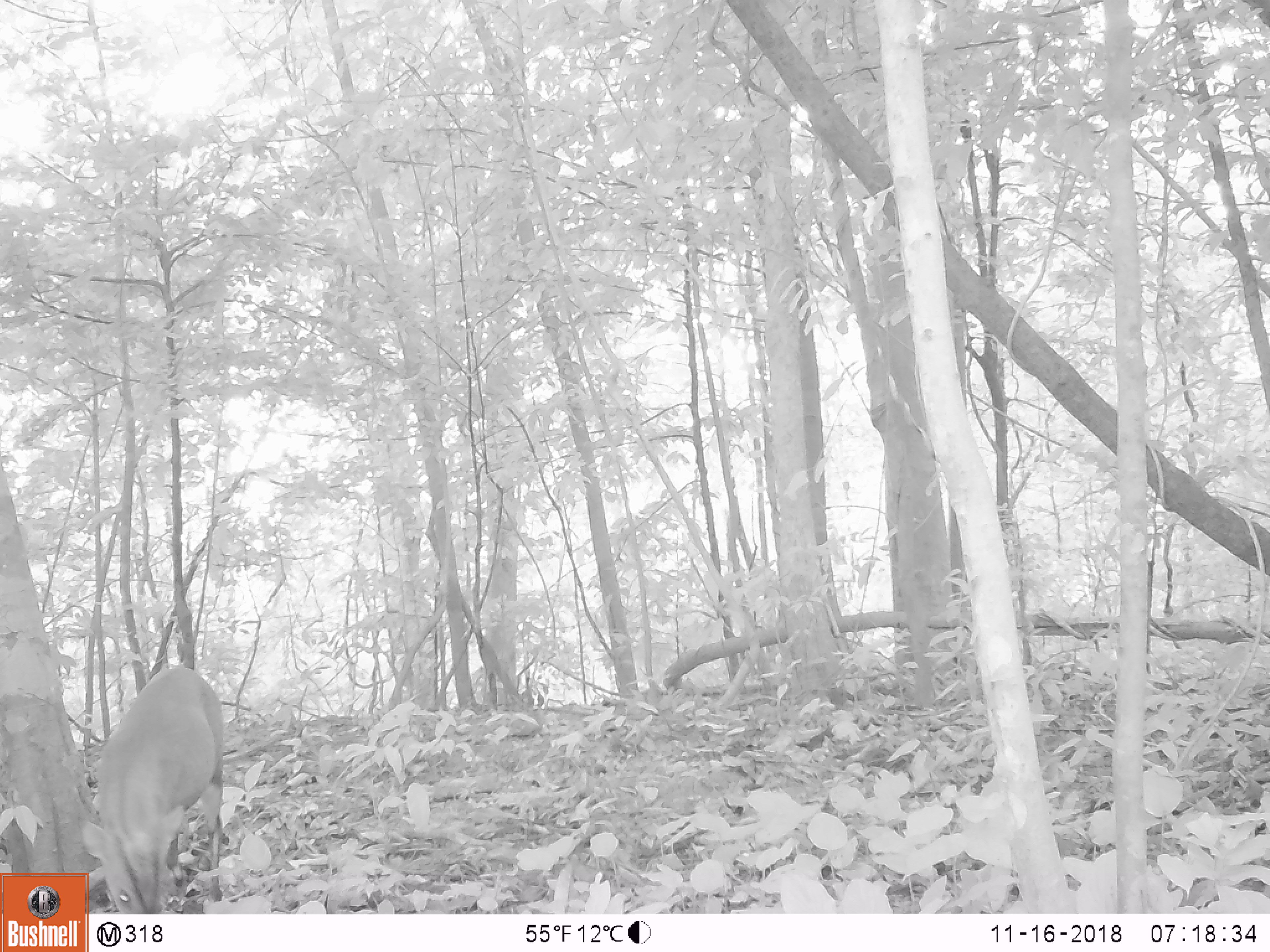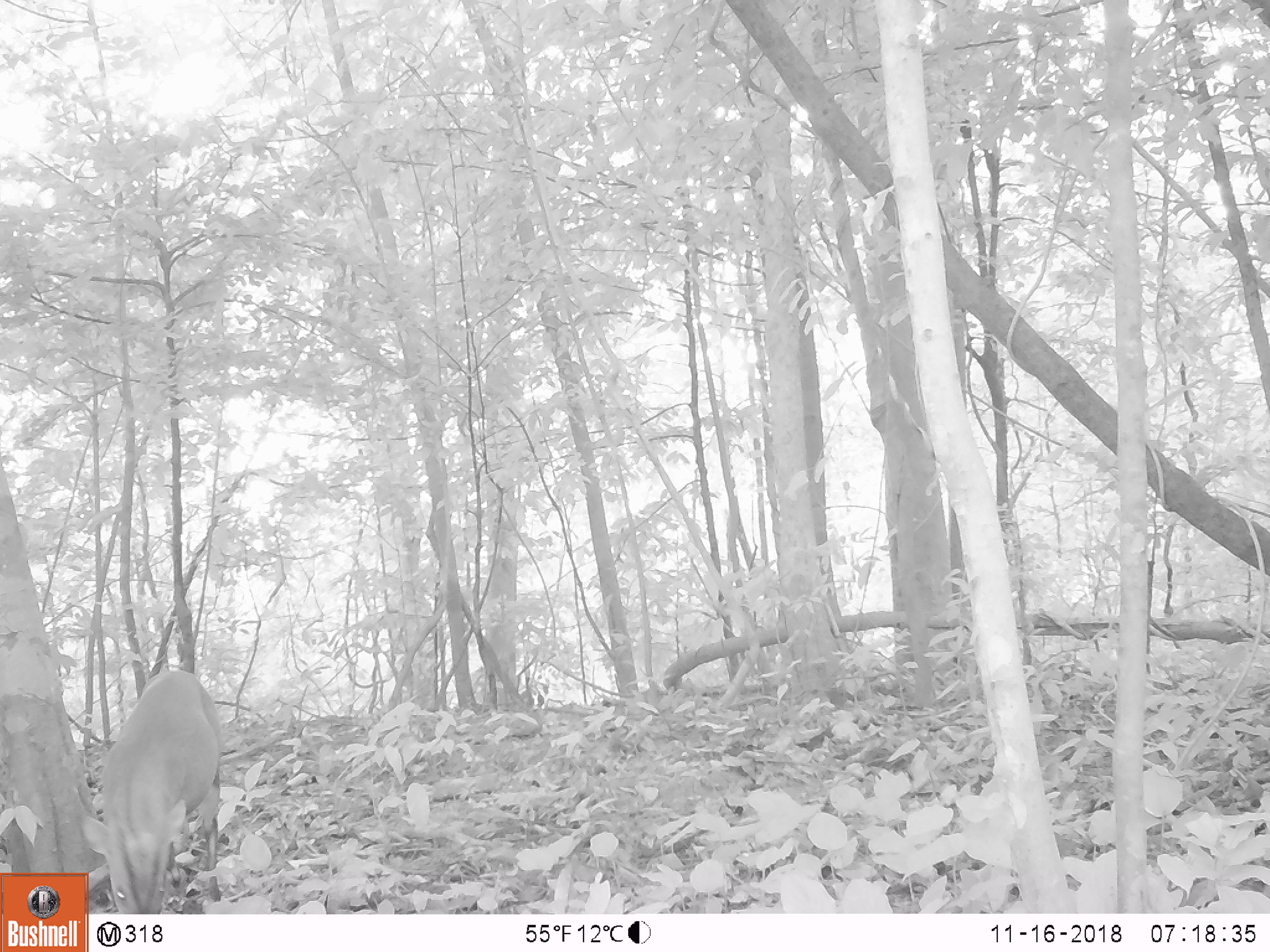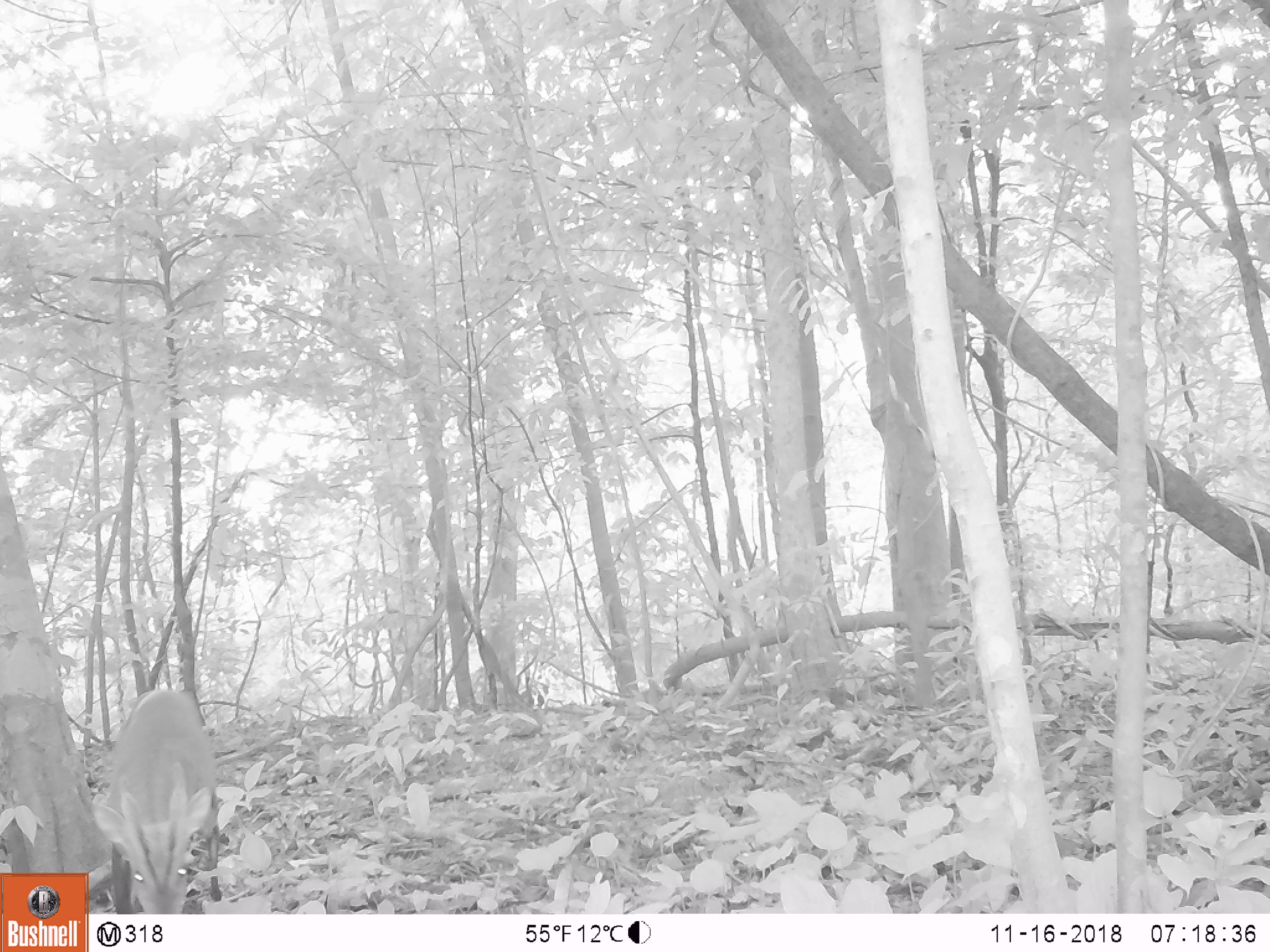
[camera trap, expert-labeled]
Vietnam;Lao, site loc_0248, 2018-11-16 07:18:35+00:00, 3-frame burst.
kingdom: Animalia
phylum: Chordata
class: Mammalia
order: Artiodactyla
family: Cervidae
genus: Muntiacus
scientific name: Muntiacus vuquangensis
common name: large-antlered muntjac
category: large antlered muntjac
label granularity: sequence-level